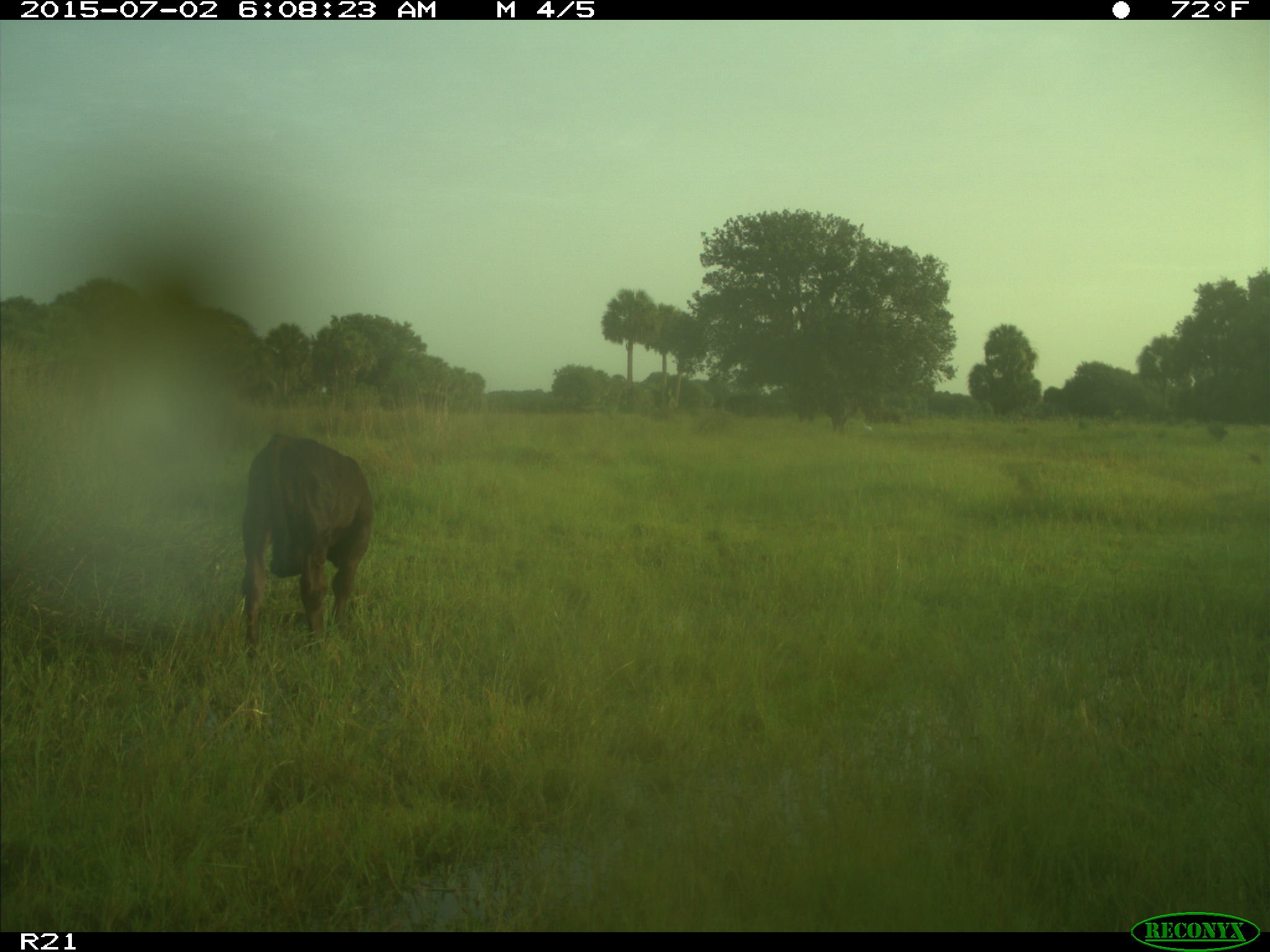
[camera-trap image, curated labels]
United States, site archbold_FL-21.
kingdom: Animalia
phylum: Chordata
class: Mammalia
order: Artiodactyla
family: Bovidae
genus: Bos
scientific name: Bos taurus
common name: domestic cow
Bos taurus (domestic cow).